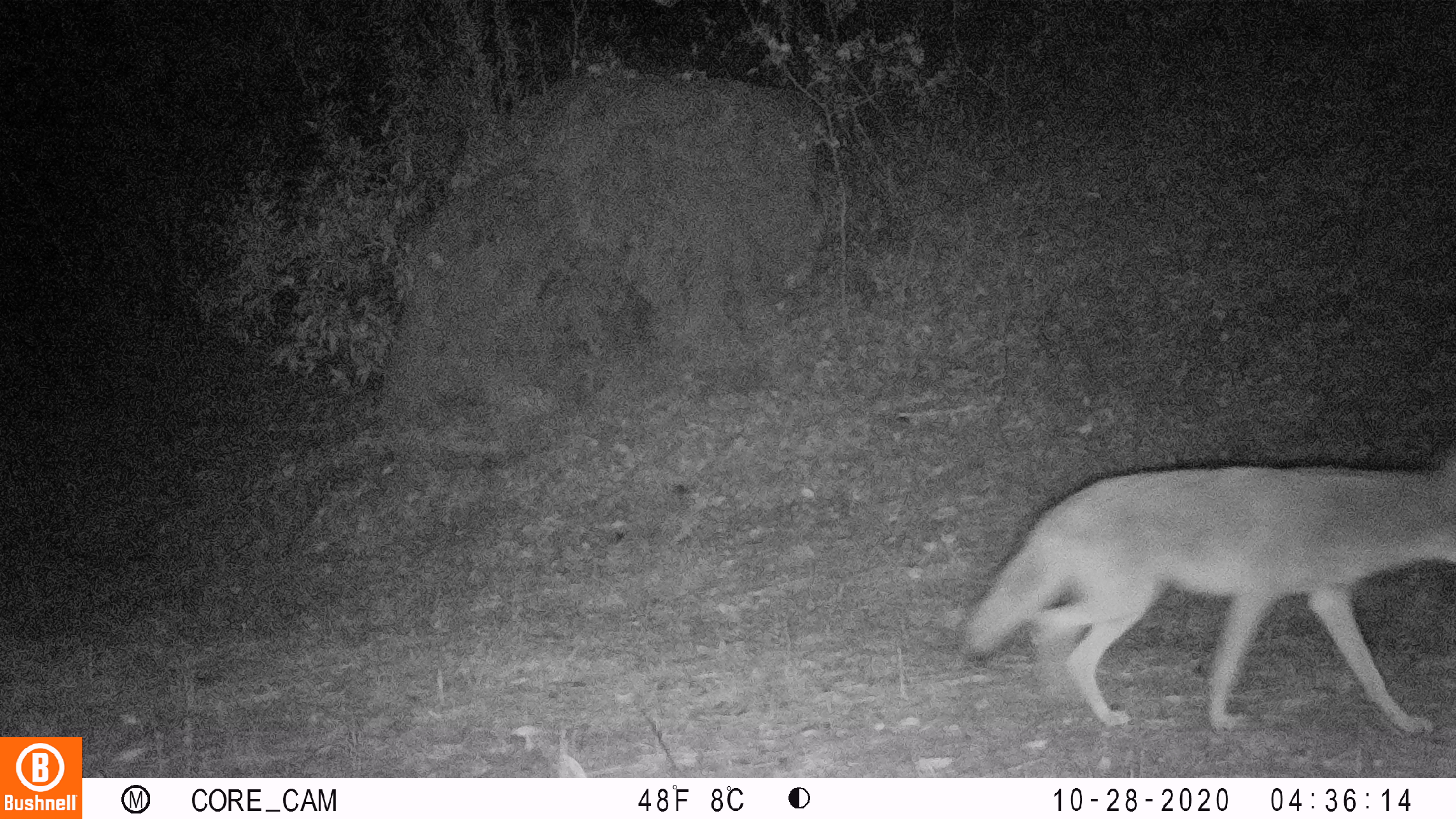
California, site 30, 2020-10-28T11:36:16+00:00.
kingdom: Animalia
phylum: Chordata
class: Mammalia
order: Carnivora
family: Canidae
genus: Canis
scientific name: Canis latrans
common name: coyote